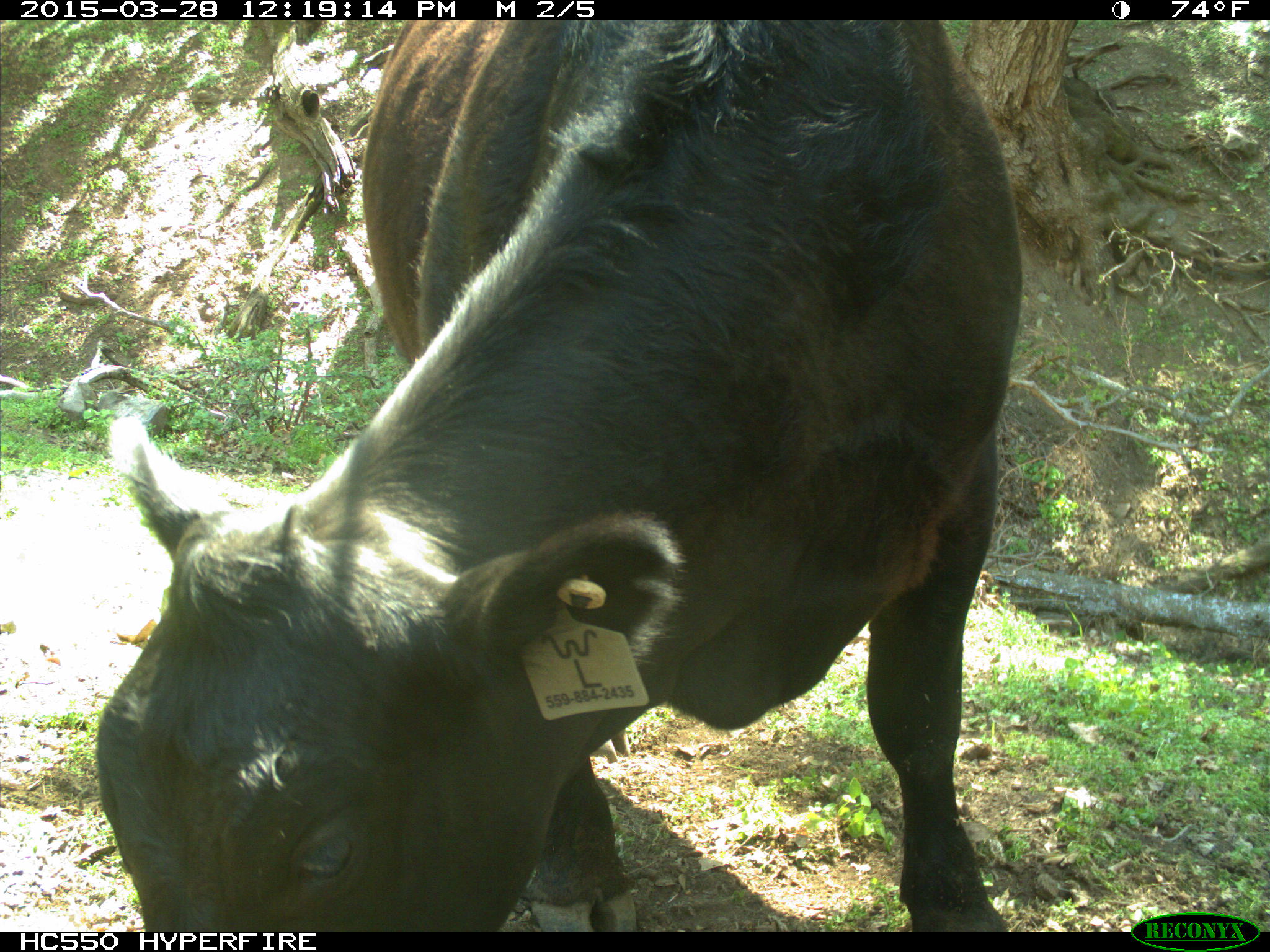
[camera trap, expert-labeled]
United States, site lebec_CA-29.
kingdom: Animalia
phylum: Chordata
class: Mammalia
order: Artiodactyla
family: Bovidae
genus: Bos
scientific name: Bos taurus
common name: domestic cow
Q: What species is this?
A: Bos taurus (domestic cow).